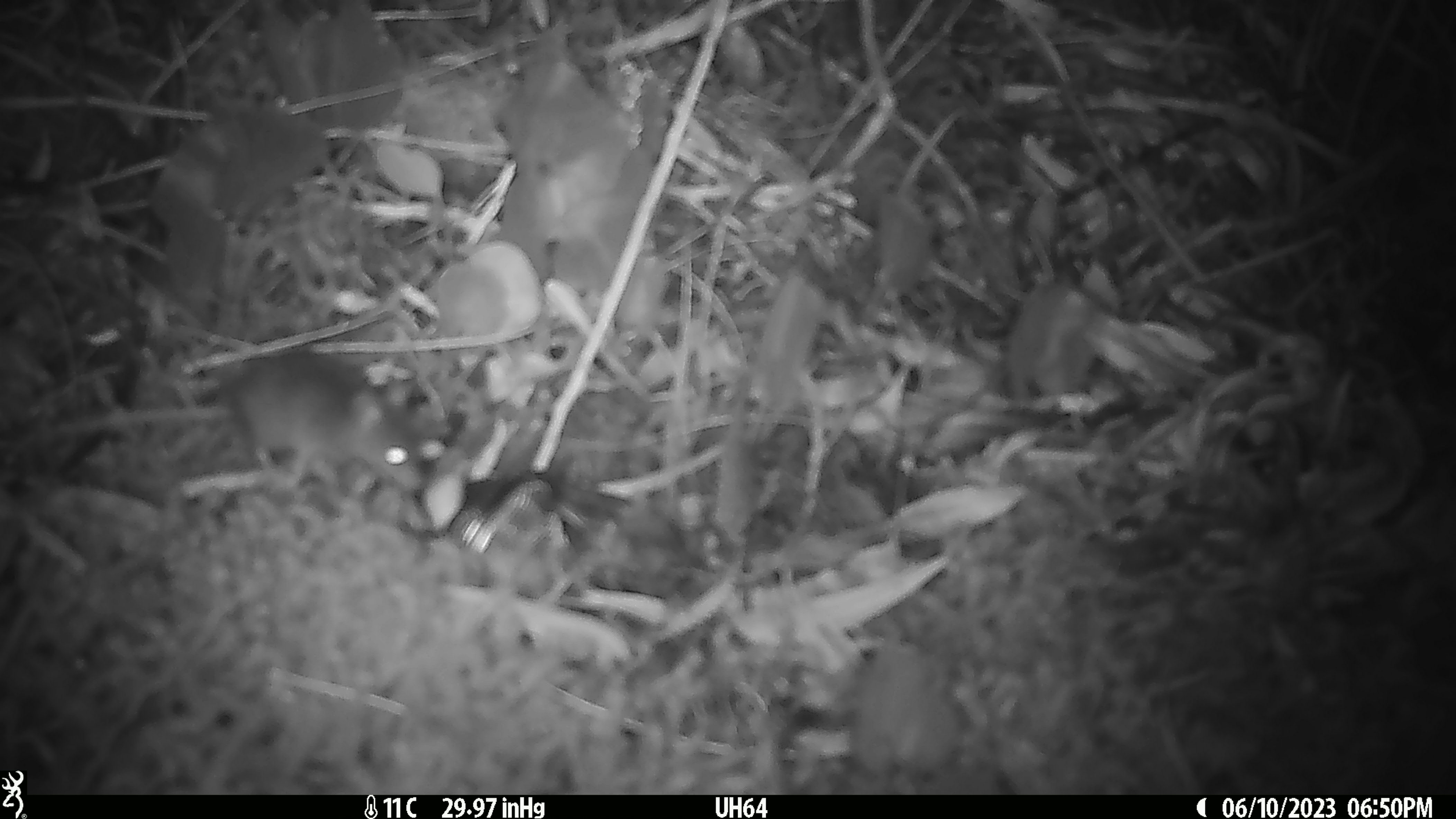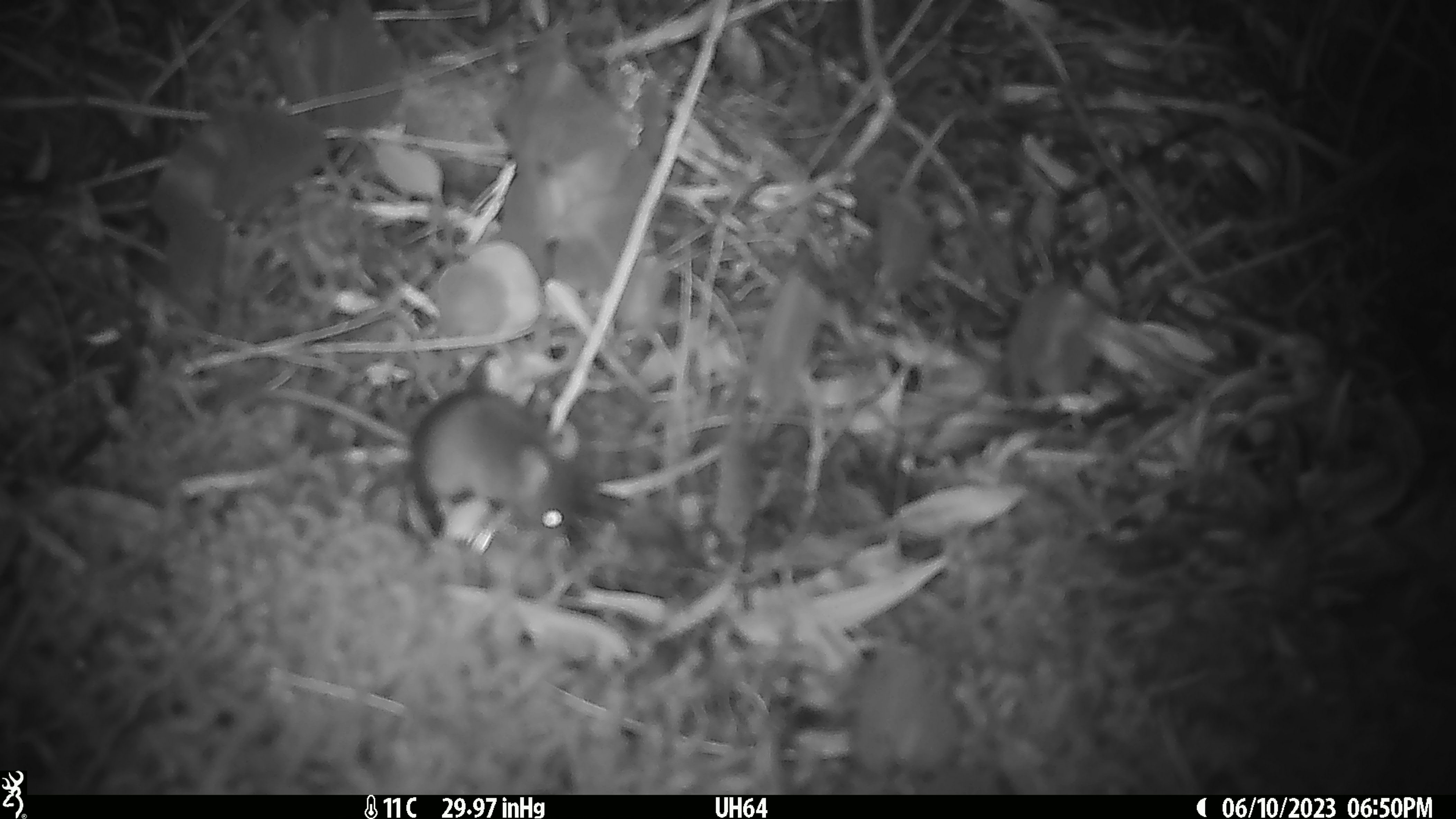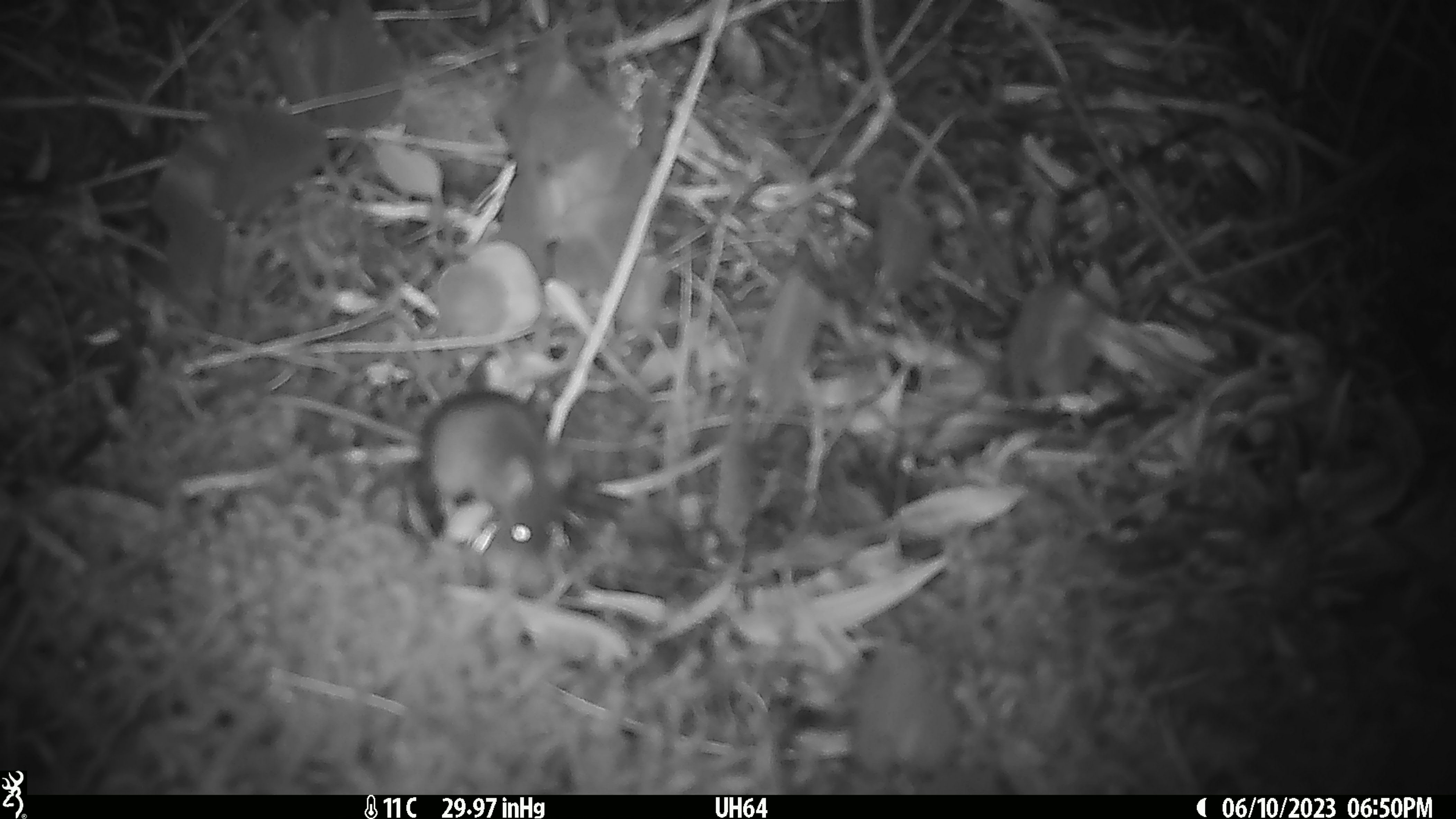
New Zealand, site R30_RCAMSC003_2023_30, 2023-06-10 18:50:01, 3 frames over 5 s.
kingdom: Animalia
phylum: Chordata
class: Mammalia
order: Rodentia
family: Muridae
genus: Mus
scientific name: Mus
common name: mouse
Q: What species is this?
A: Mouse (Mus).